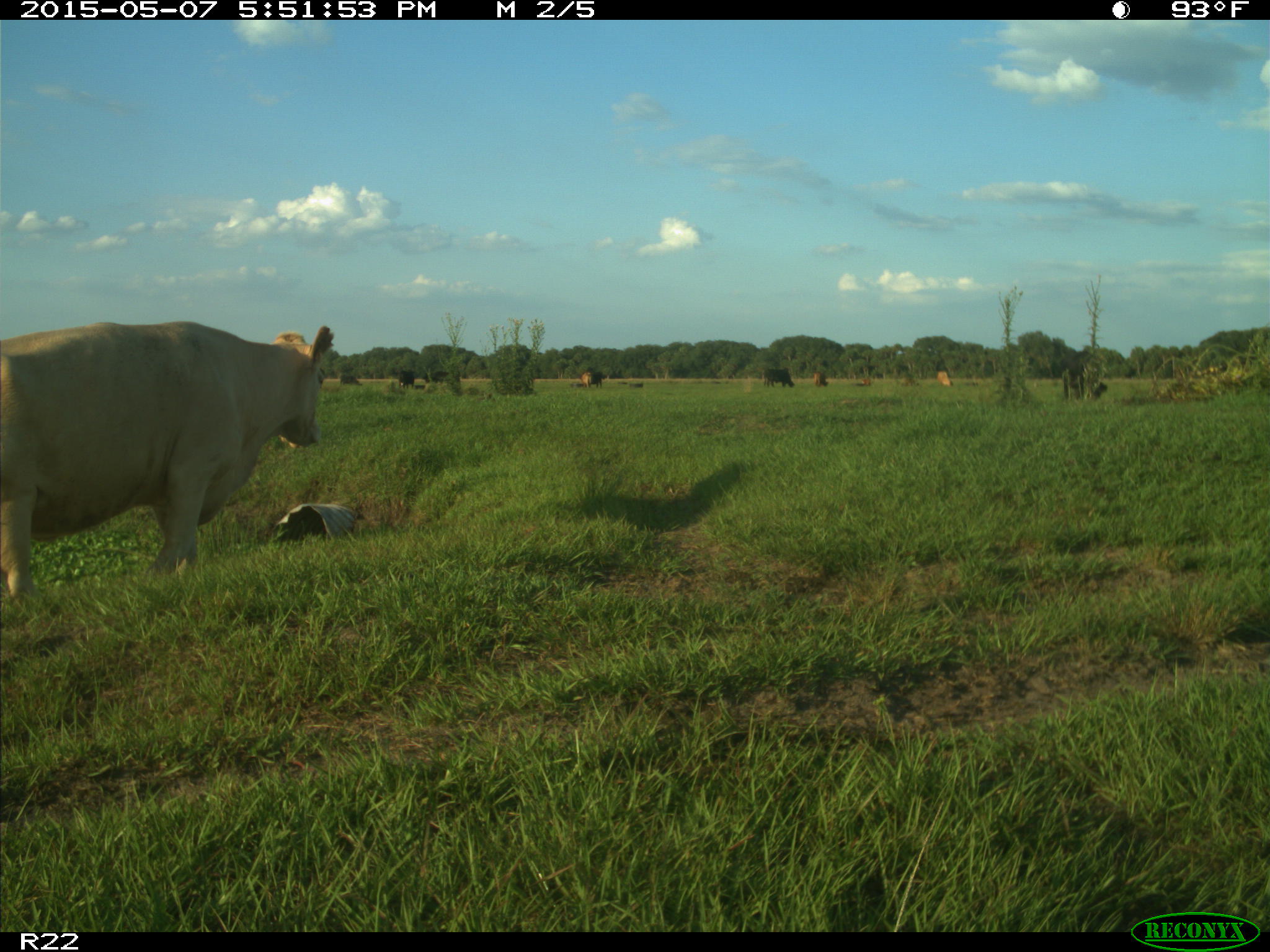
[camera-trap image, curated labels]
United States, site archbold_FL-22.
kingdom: Animalia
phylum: Chordata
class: Mammalia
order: Artiodactyla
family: Bovidae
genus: Bos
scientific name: Bos taurus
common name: domestic cow